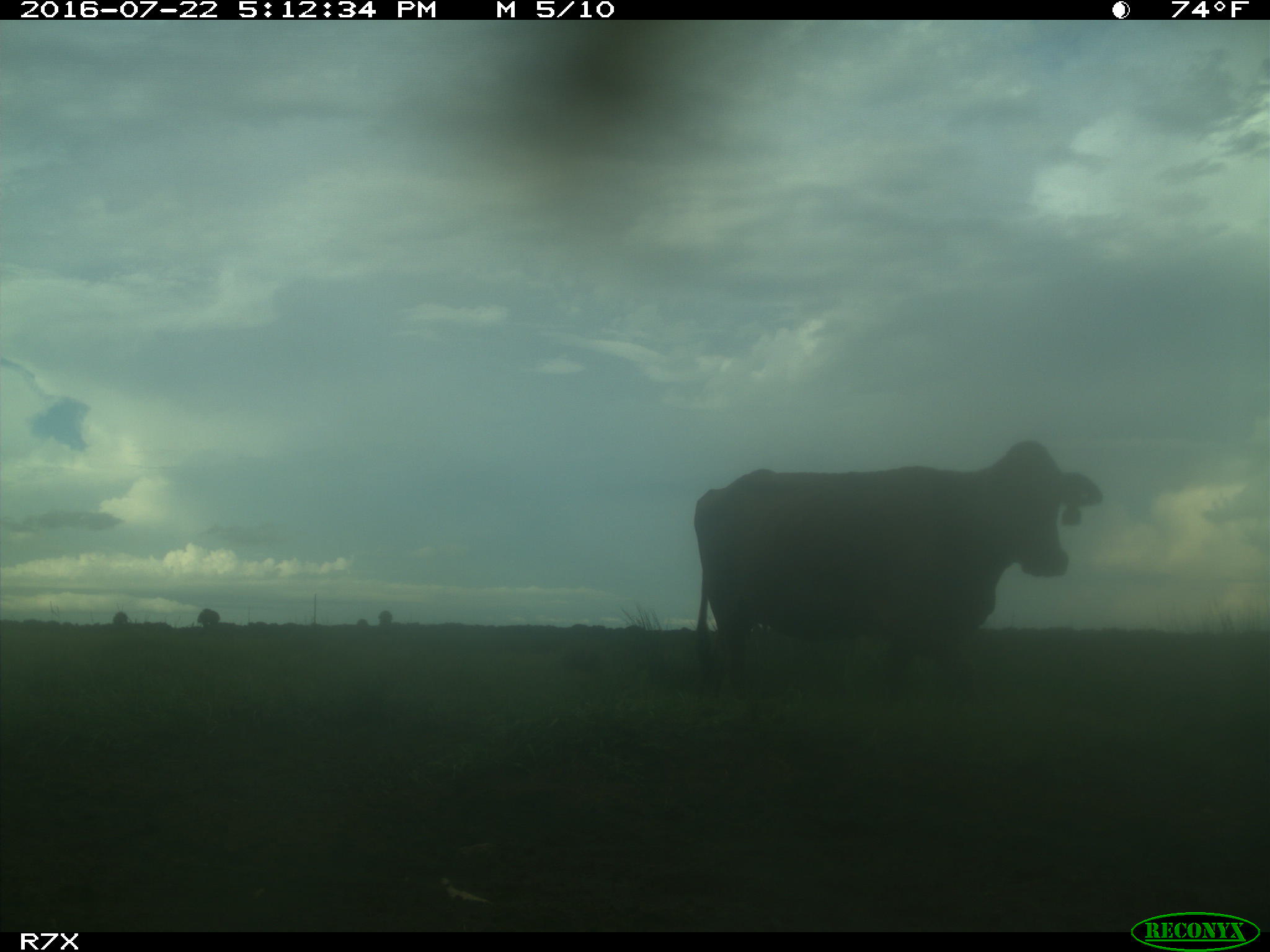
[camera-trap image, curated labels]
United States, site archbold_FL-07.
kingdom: Animalia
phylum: Chordata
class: Mammalia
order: Artiodactyla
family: Bovidae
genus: Bos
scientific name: Bos taurus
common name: domestic cow